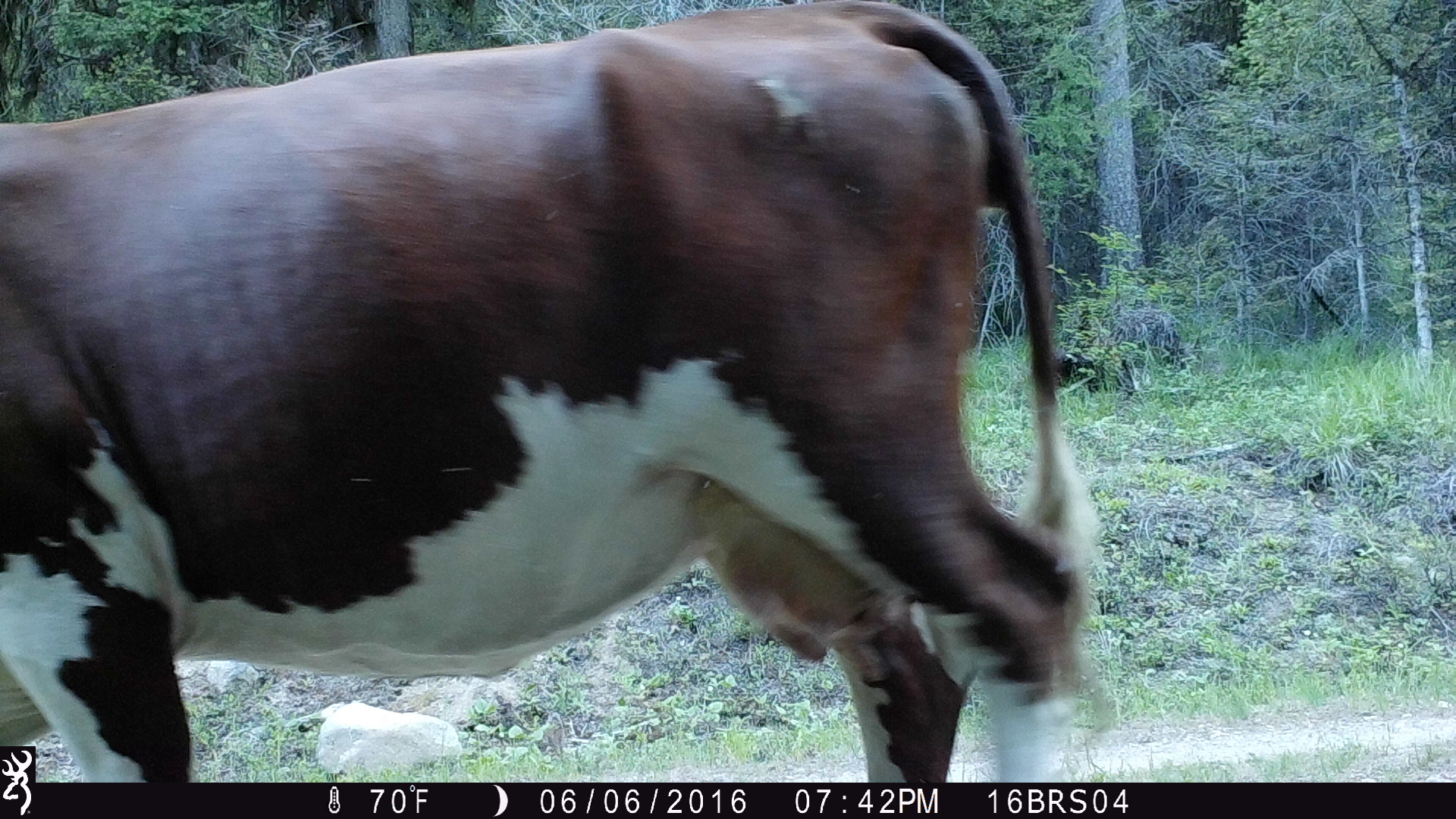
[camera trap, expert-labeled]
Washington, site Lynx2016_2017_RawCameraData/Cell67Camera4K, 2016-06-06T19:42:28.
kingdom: Animalia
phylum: Chordata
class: Mammalia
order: Artiodactyla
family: Bovidae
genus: Bos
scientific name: Bos taurus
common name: domestic cattle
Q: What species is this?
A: Domestic cattle (Bos taurus).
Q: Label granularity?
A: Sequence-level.